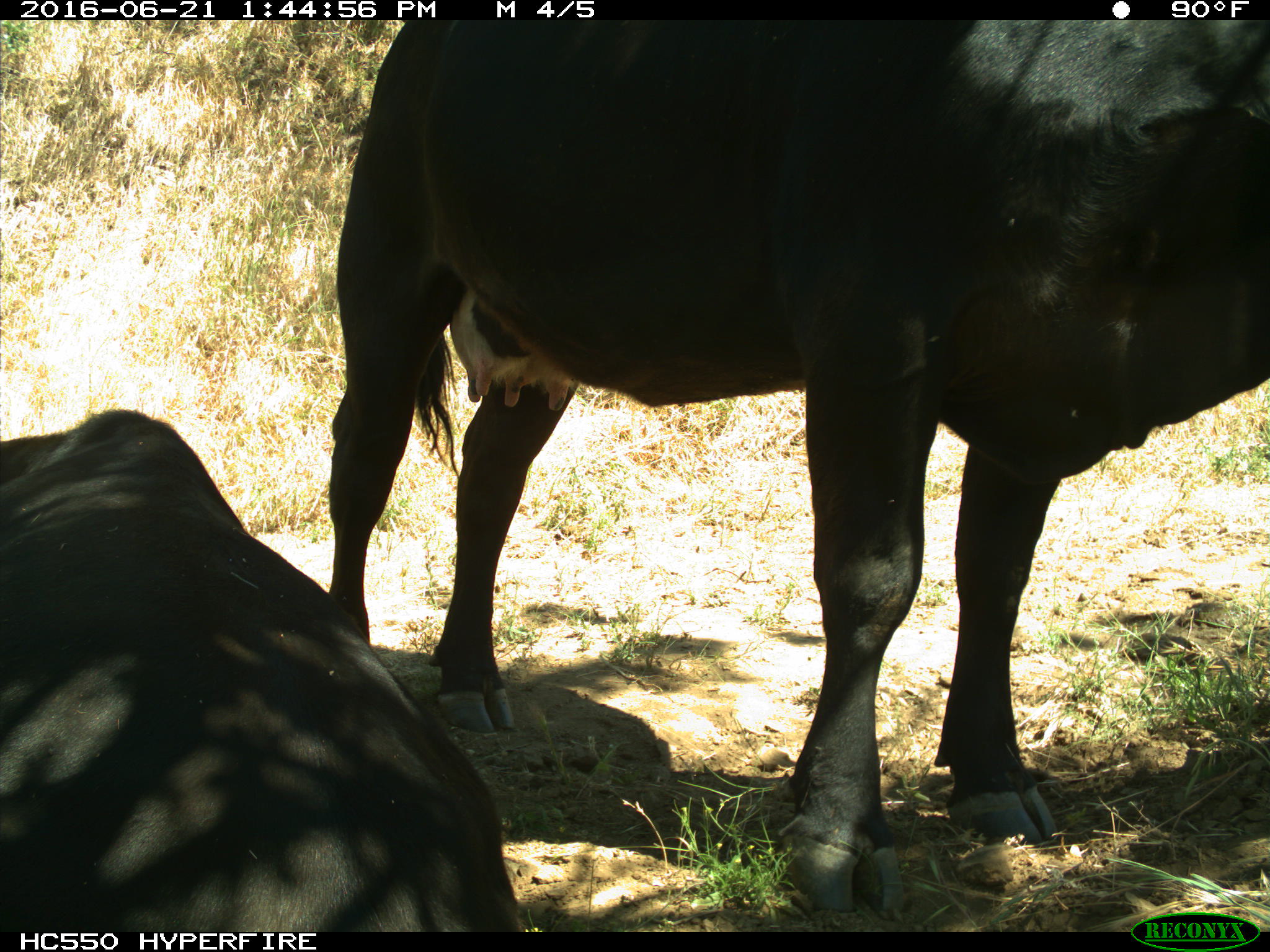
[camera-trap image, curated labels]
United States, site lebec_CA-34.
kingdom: Animalia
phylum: Chordata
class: Mammalia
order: Artiodactyla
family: Bovidae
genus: Bos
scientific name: Bos taurus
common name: domestic cow